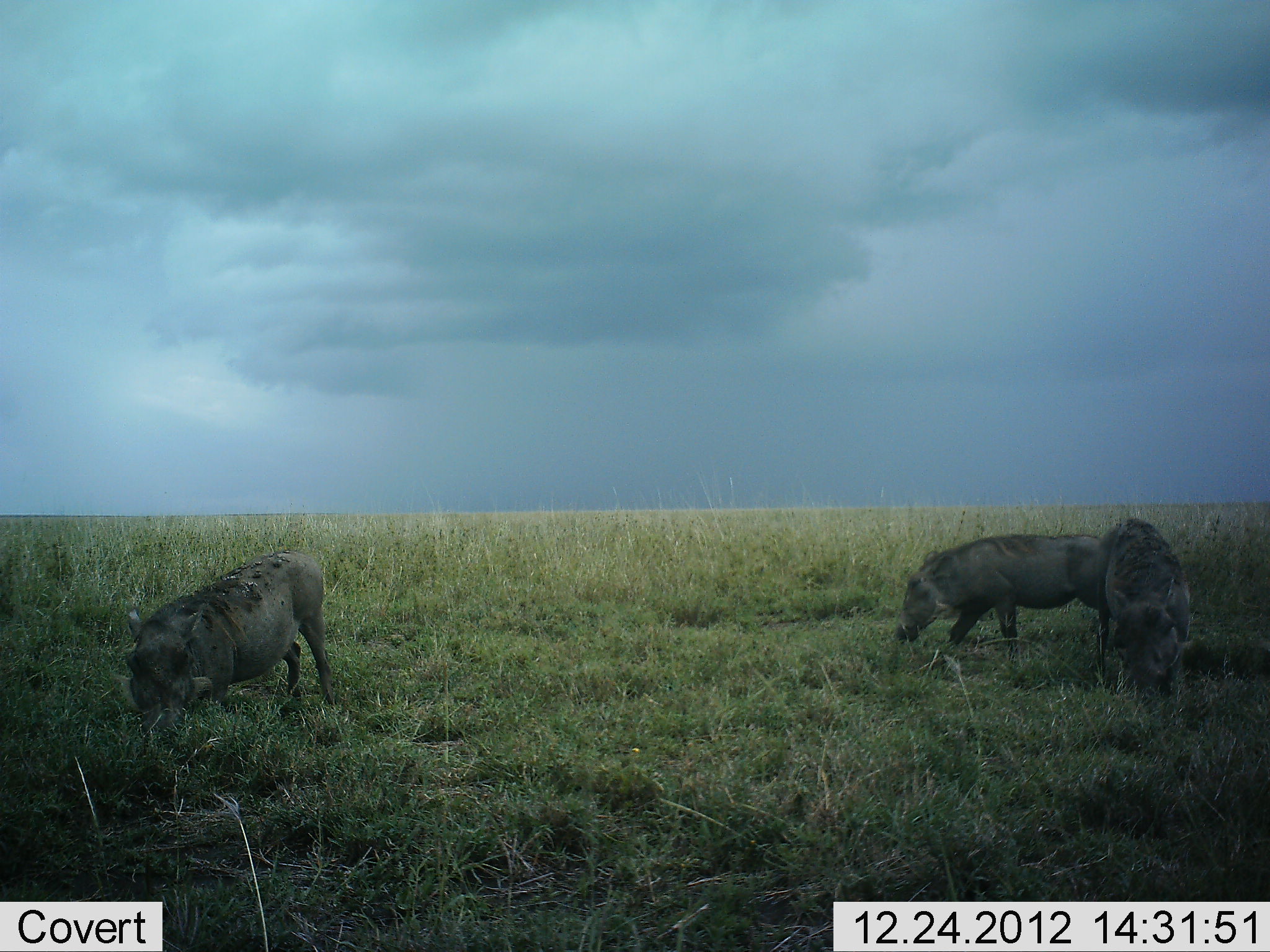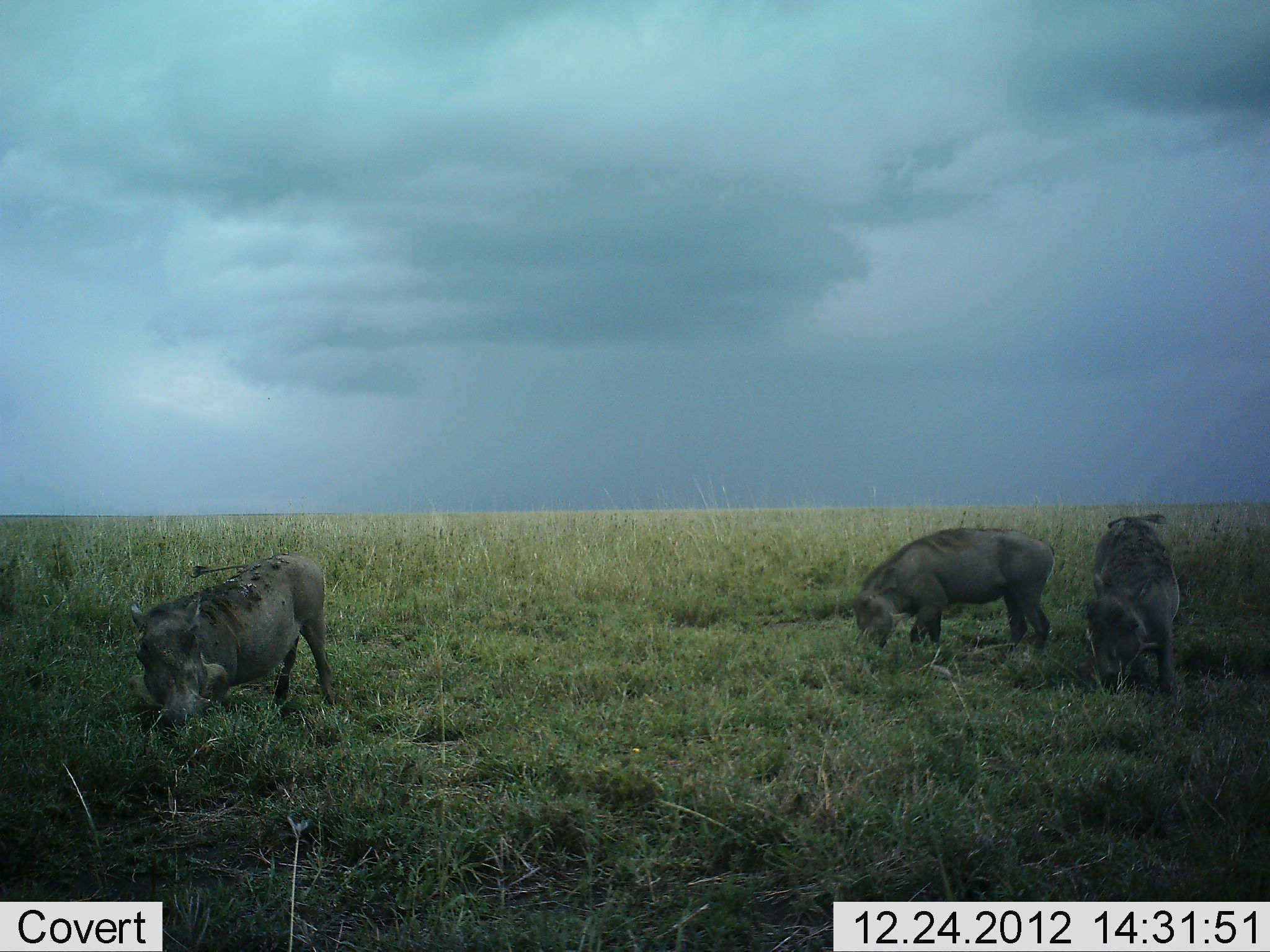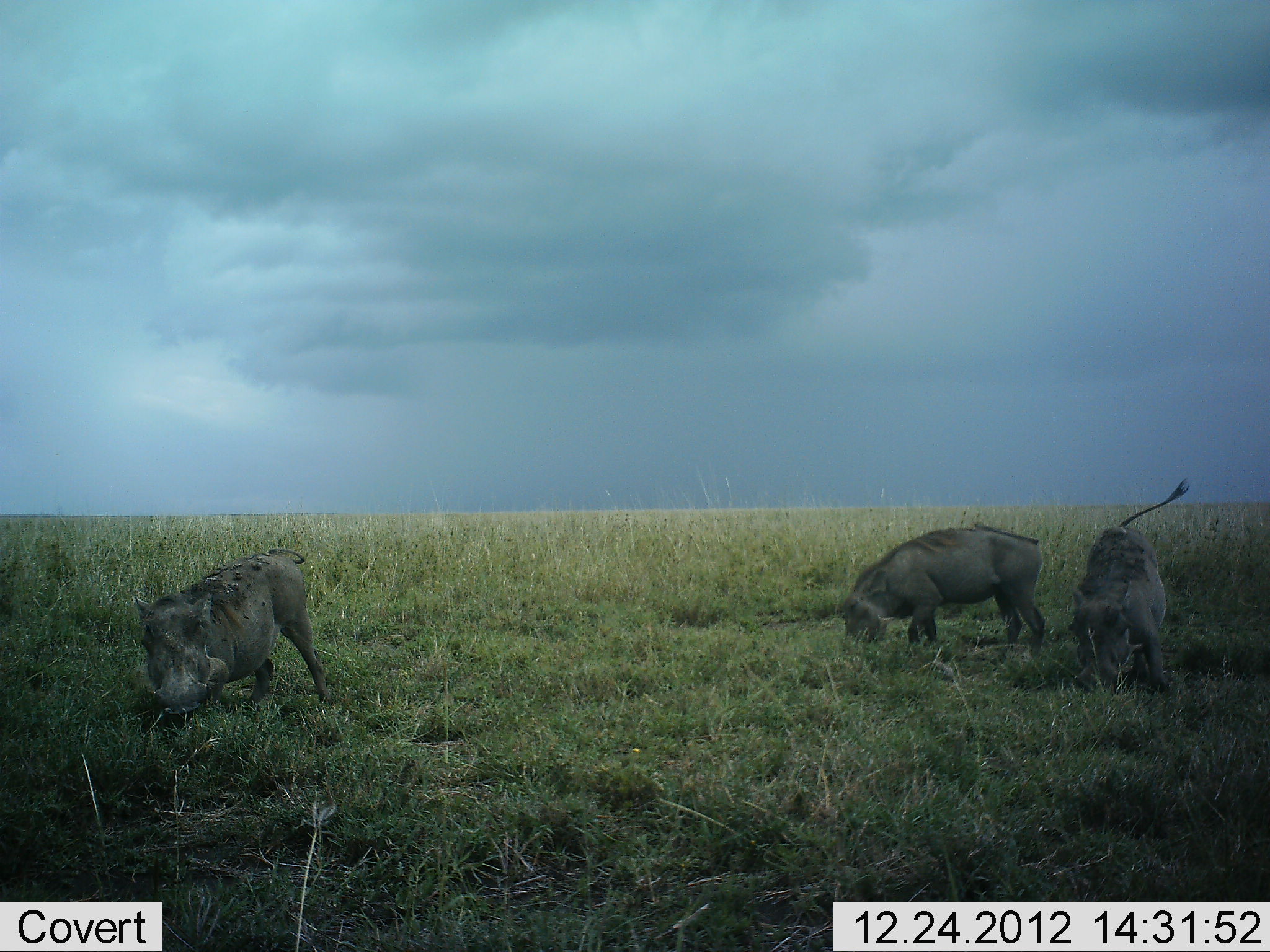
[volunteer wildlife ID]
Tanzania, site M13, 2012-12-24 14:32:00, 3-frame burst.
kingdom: Animalia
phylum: Chordata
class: Mammalia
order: Artiodactyla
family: Suidae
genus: Phacochoerus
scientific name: Phacochoerus africanus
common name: warthog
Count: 3.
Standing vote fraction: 25%.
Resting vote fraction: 0%.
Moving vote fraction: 25%.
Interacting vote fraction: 0%.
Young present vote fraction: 0%.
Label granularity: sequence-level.